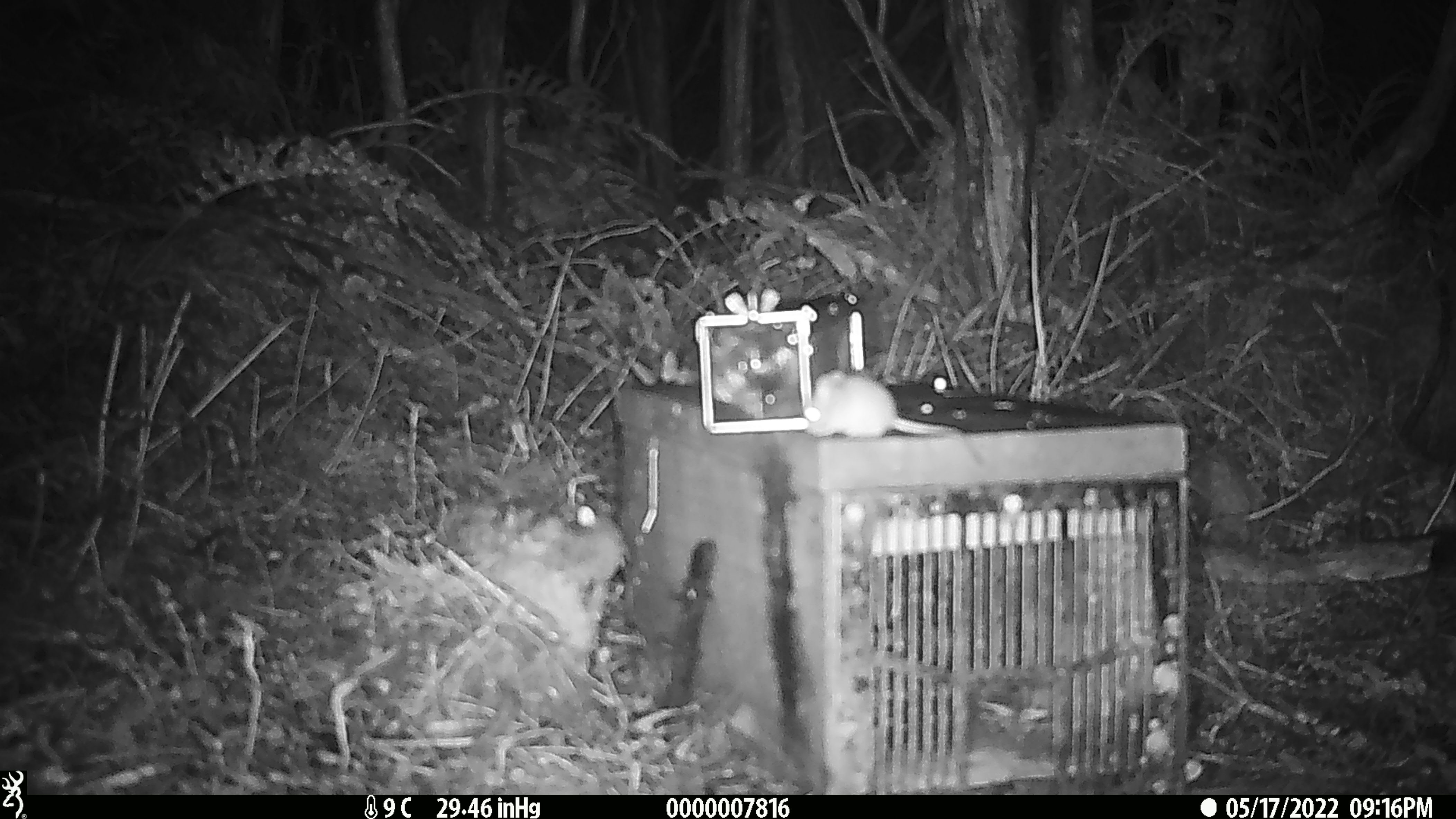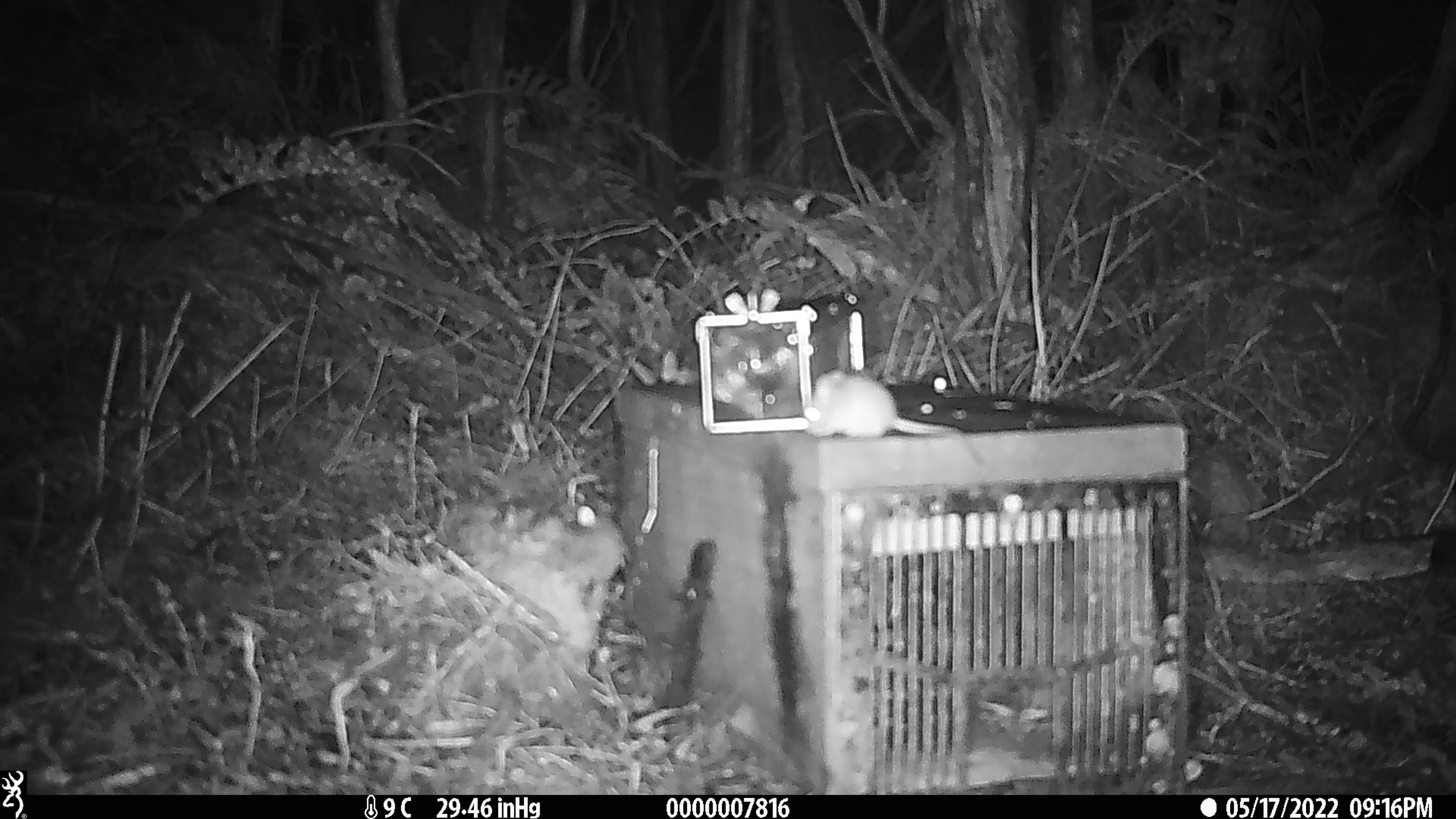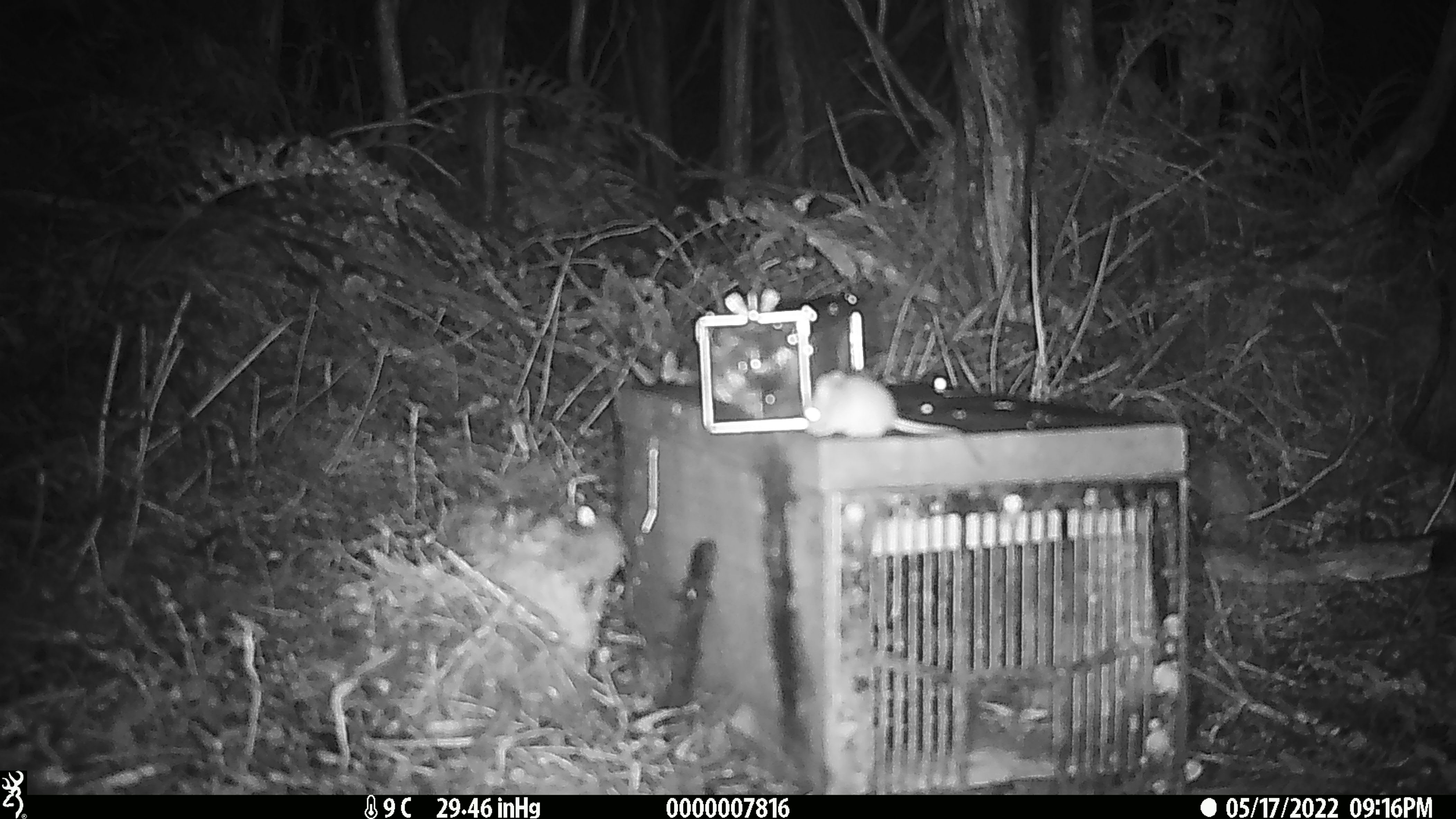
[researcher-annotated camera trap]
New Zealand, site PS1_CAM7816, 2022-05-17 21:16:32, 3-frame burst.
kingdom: Animalia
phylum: Chordata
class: Mammalia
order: Rodentia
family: Muridae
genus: Mus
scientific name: Mus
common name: mouse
Mouse (Mus).